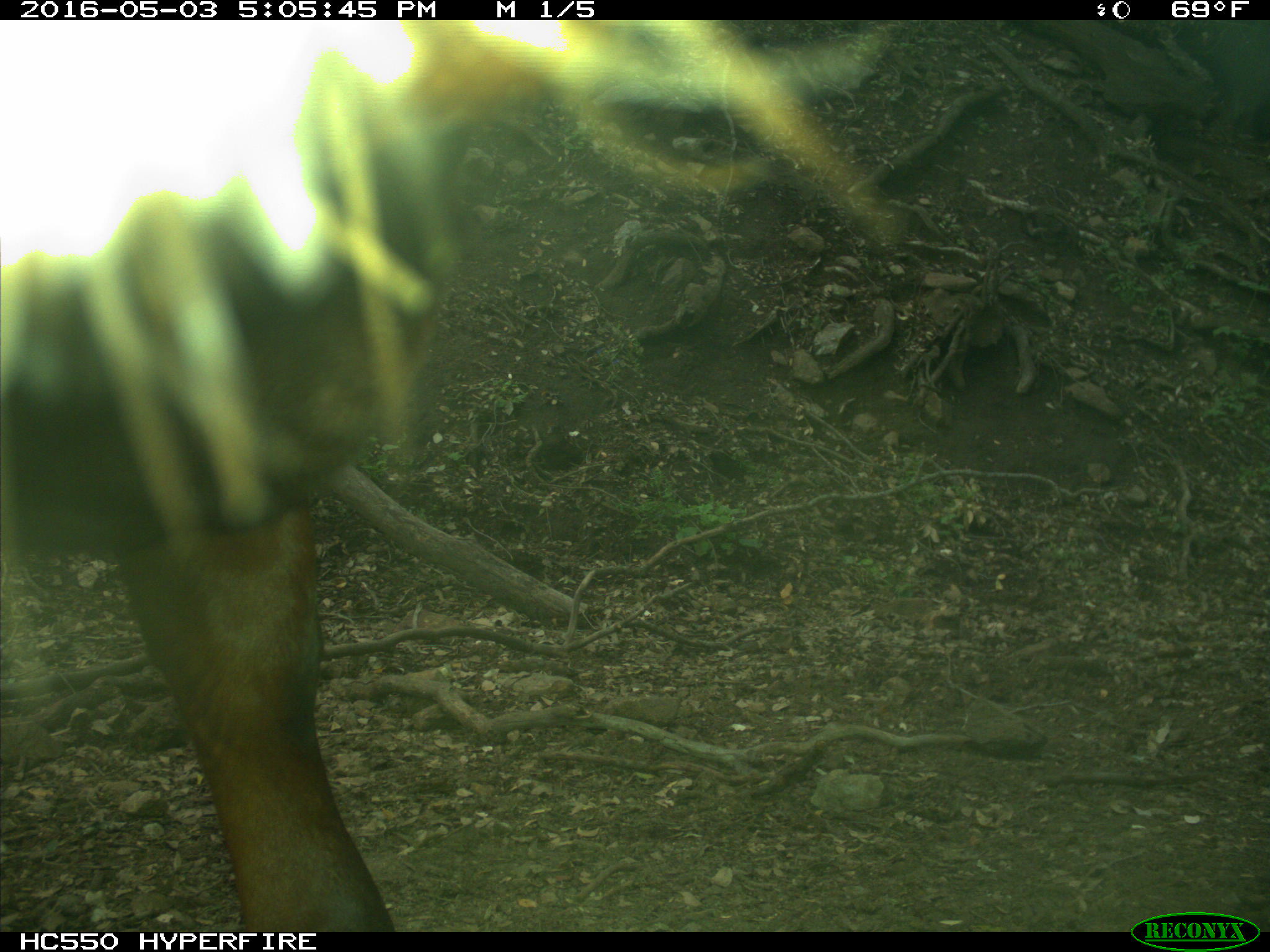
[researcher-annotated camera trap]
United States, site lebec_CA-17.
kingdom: Animalia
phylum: Chordata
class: Mammalia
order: Artiodactyla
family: Bovidae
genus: Bos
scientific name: Bos taurus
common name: domestic cow